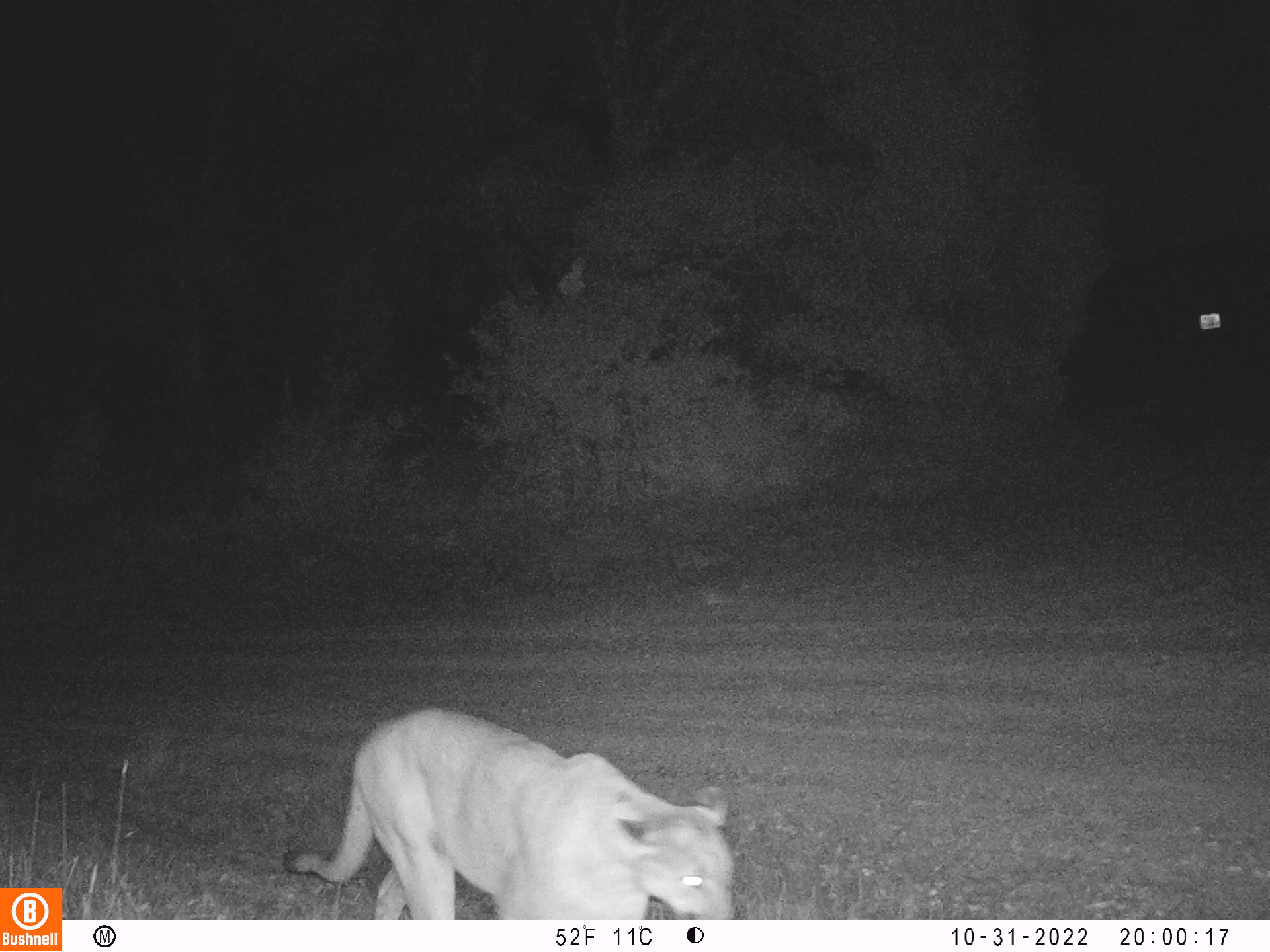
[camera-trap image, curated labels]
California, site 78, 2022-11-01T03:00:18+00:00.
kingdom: Animalia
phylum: Chordata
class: Mammalia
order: Carnivora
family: Felidae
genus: Puma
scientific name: Puma concolor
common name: puma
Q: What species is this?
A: Puma (Puma concolor).